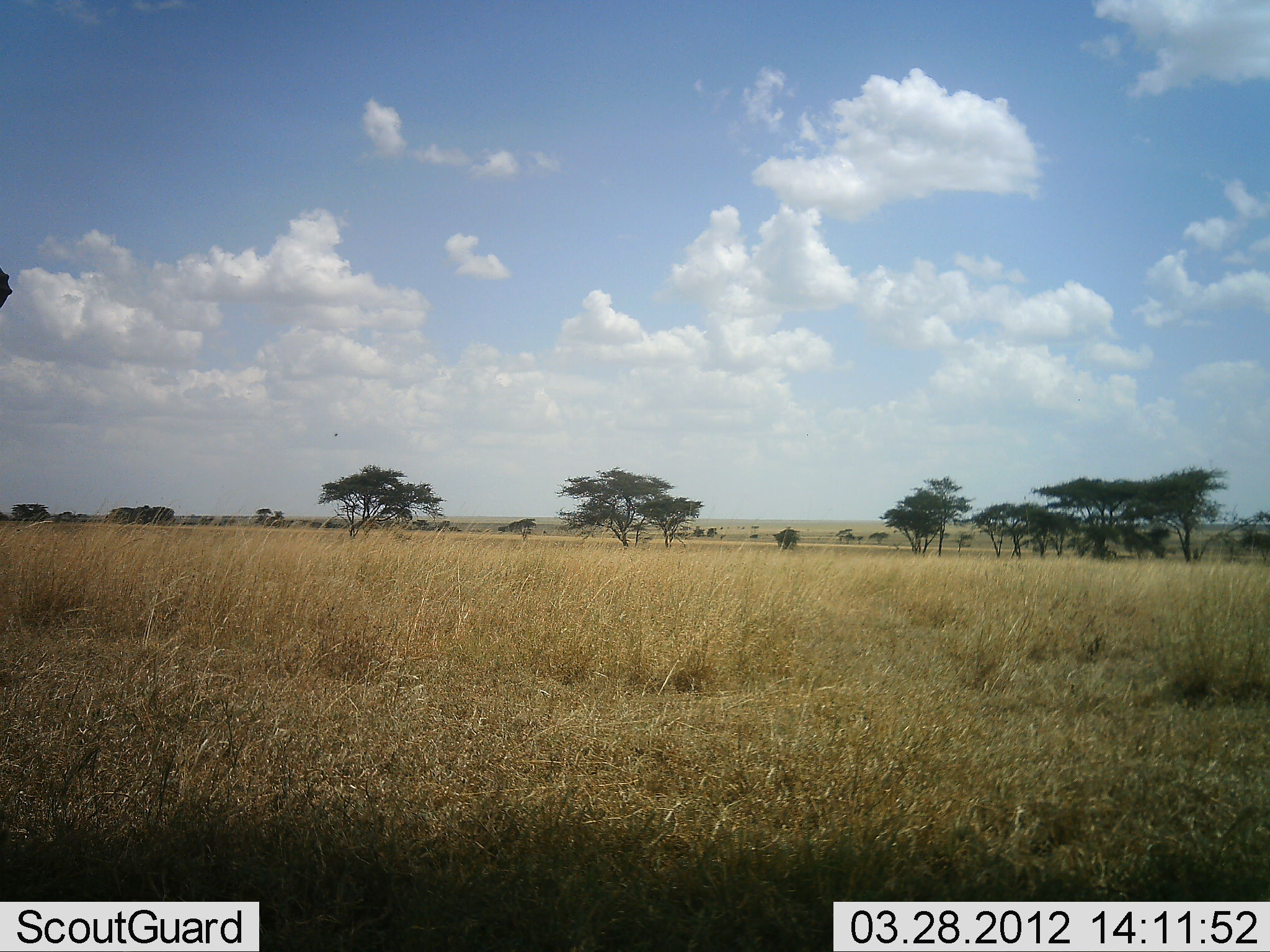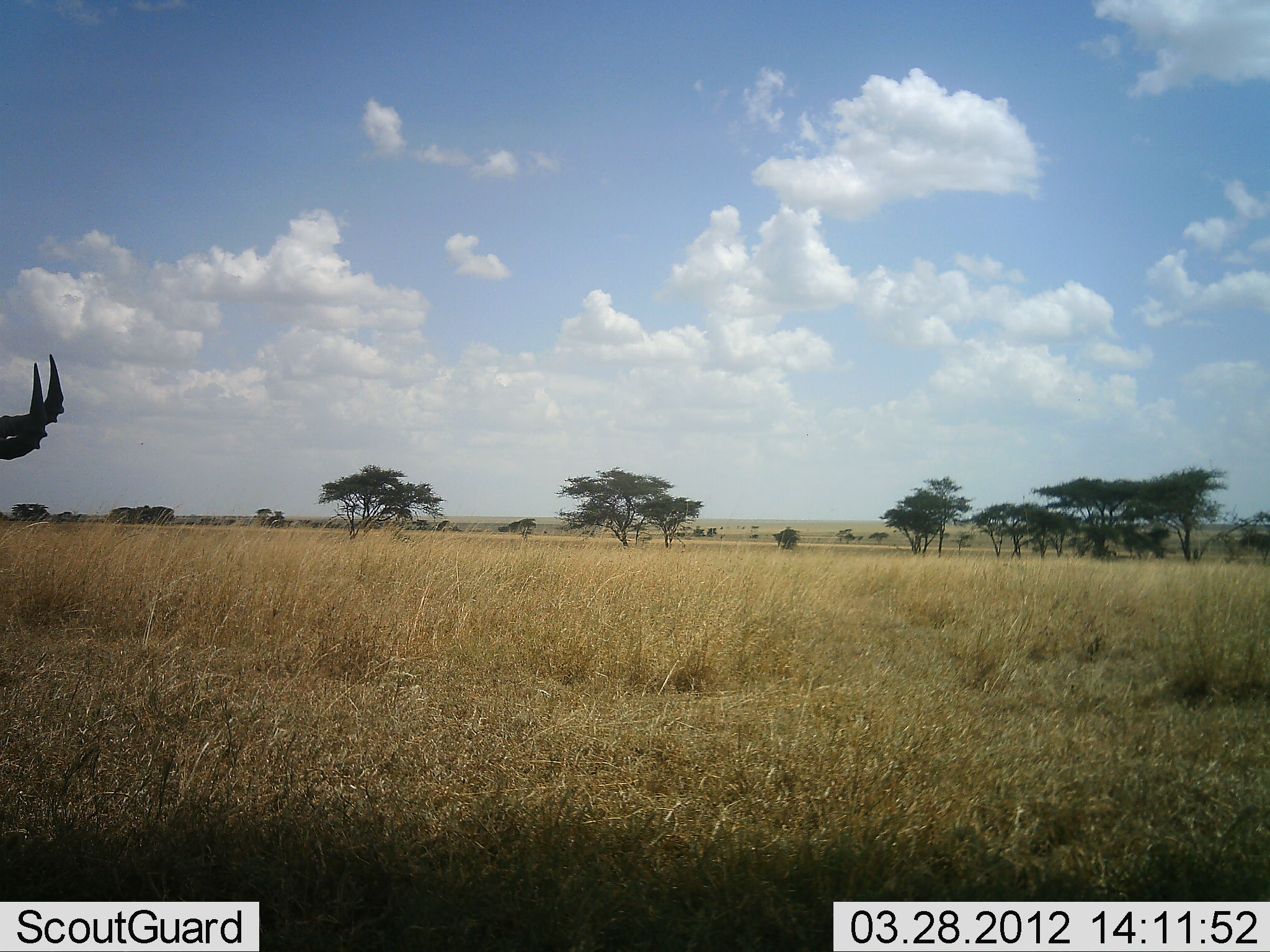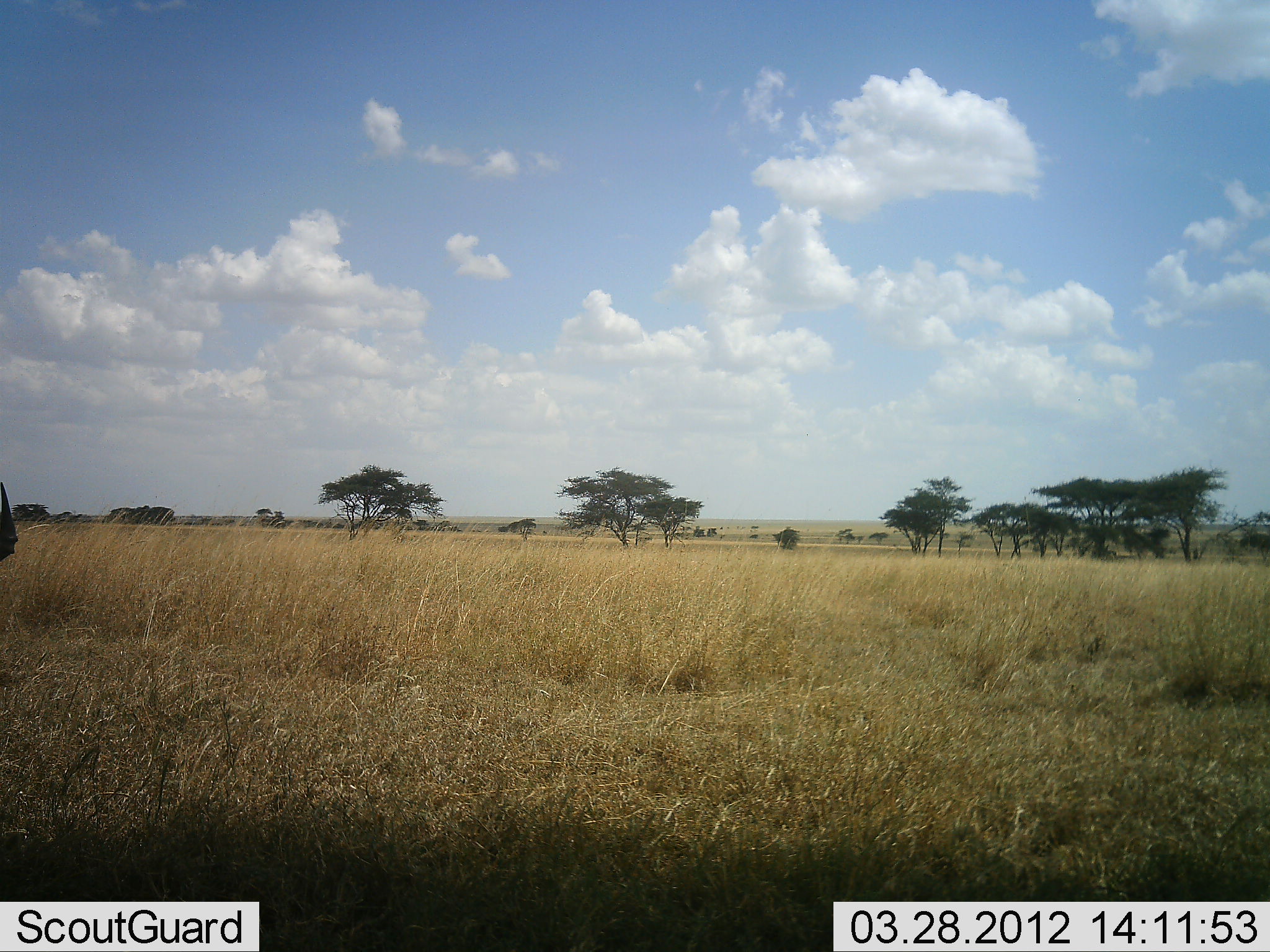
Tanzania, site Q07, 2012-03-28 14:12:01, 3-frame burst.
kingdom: Animalia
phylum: Chordata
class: Mammalia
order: Artiodactyla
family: Bovidae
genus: Alcelaphus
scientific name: Alcelaphus buselaphus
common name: hartebeest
Hartebeest (Alcelaphus buselaphus), count 1. Behavior (volunteer vote fractions): standing 60%, resting 7%, moving 0%, interacting 0%. Young present (vote fraction): 0%. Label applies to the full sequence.